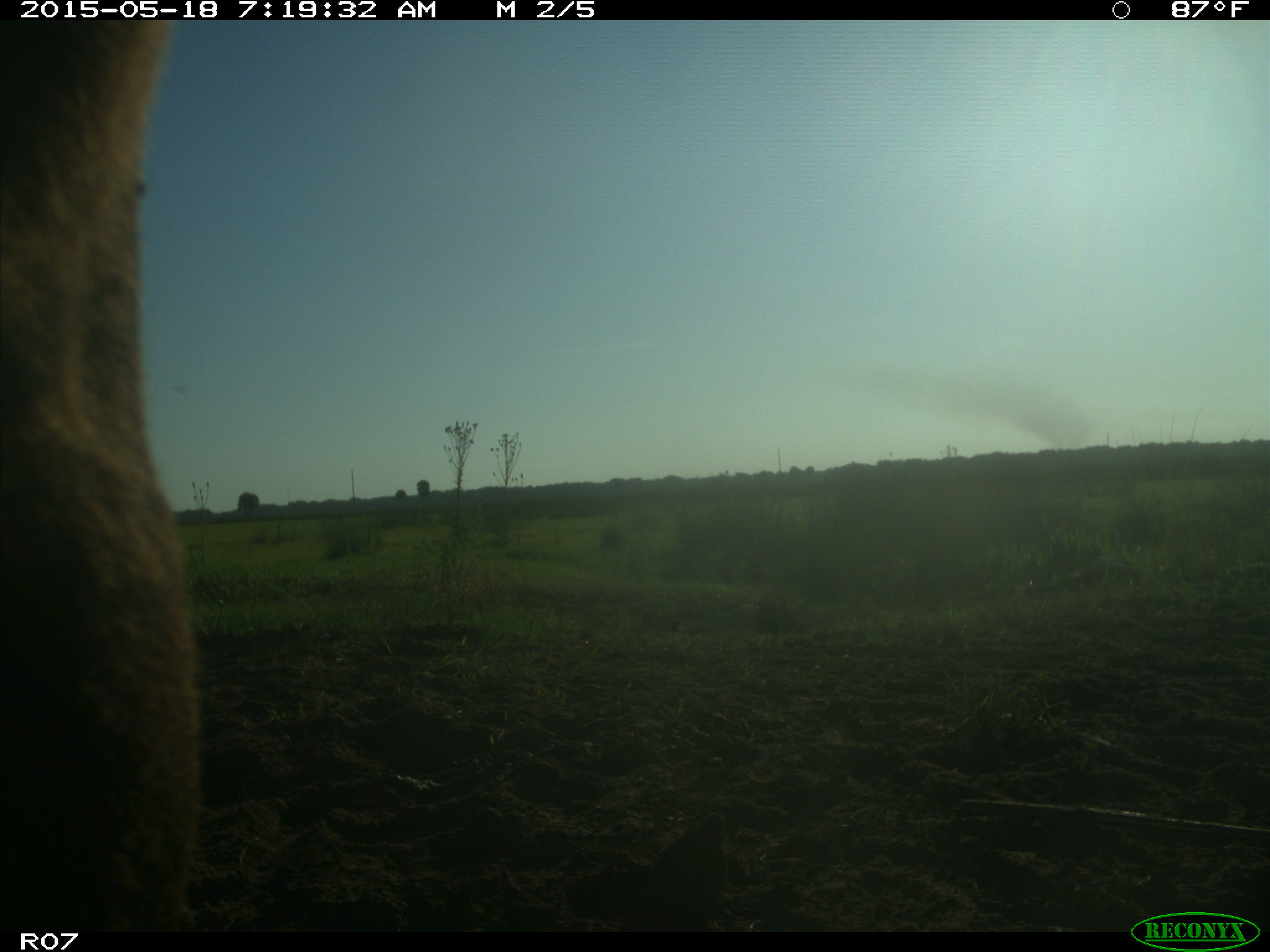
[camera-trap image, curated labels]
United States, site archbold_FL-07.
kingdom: Animalia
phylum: Chordata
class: Mammalia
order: Artiodactyla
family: Bovidae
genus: Bos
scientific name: Bos taurus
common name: domestic cow